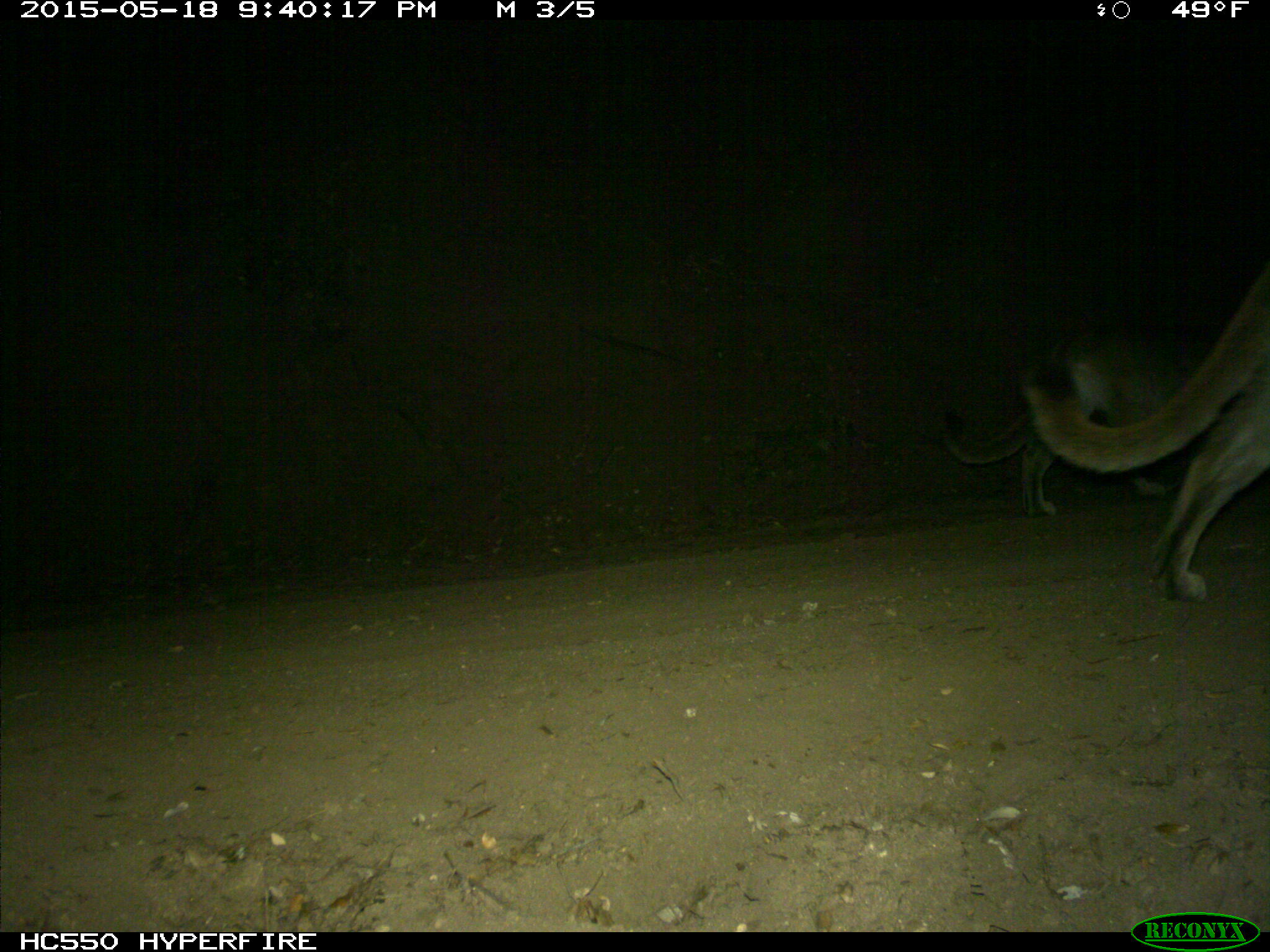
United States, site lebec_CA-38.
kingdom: Animalia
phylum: Chordata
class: Mammalia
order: Carnivora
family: Felidae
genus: Puma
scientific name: Puma concolor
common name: mountain lion